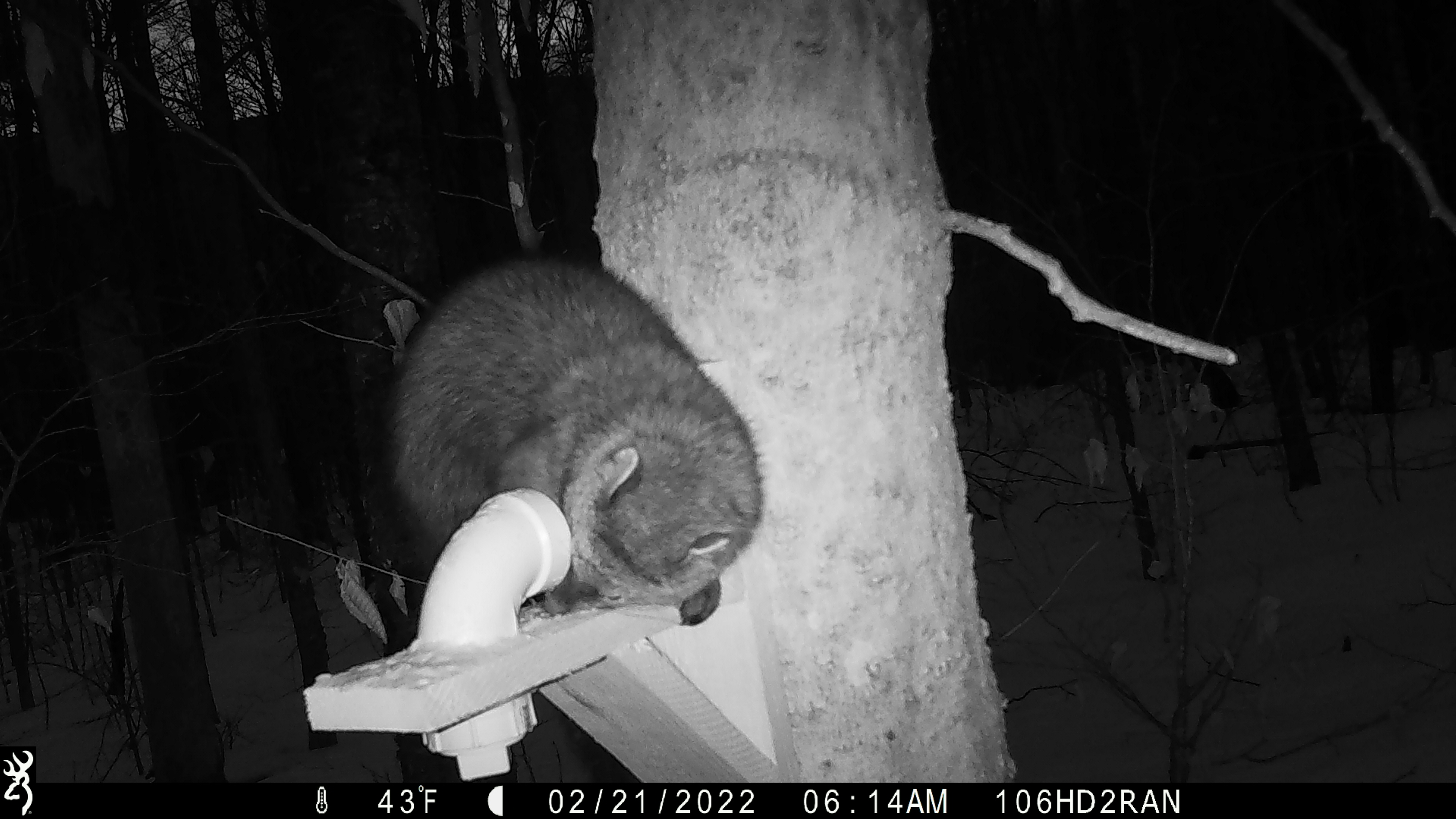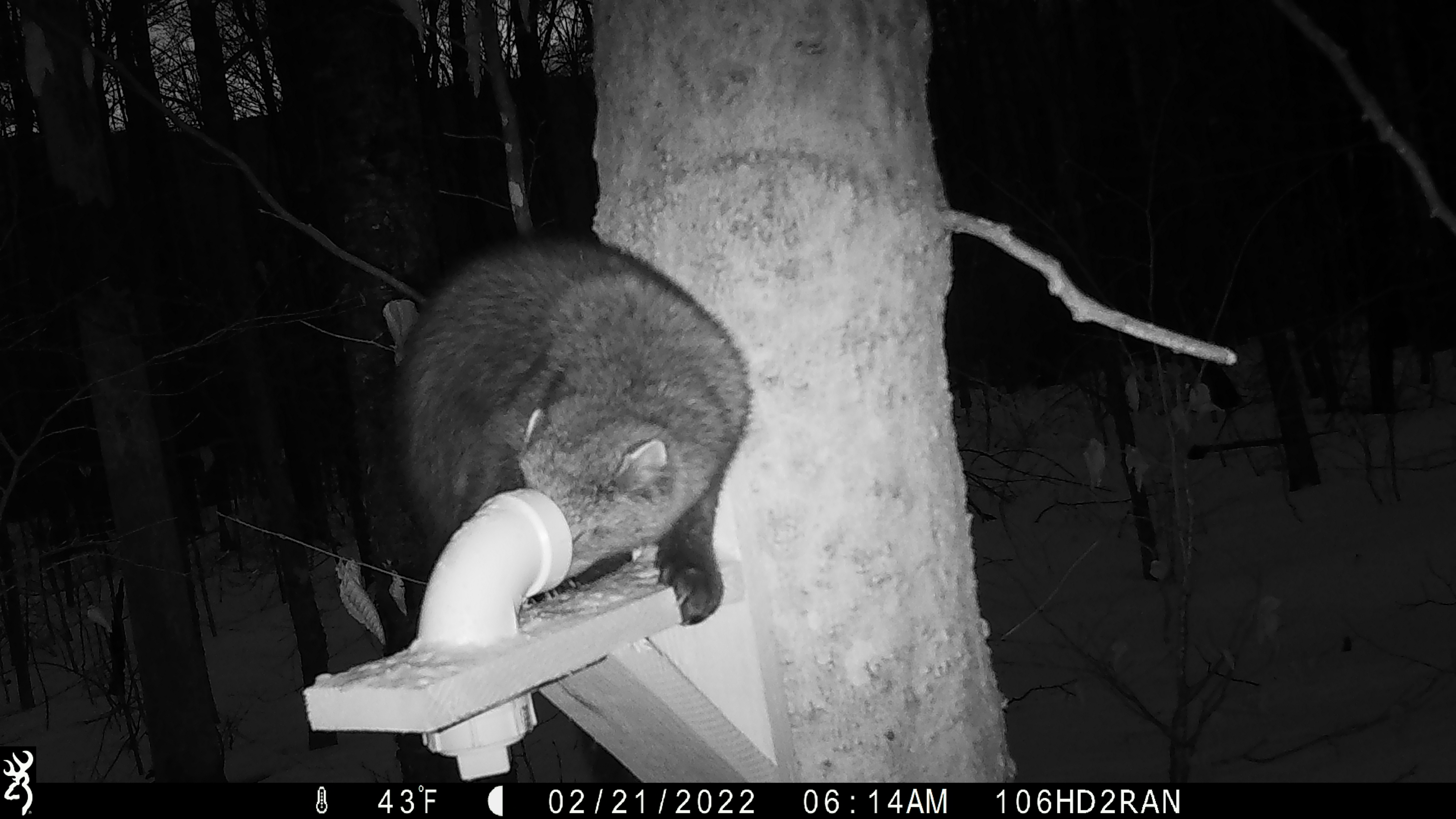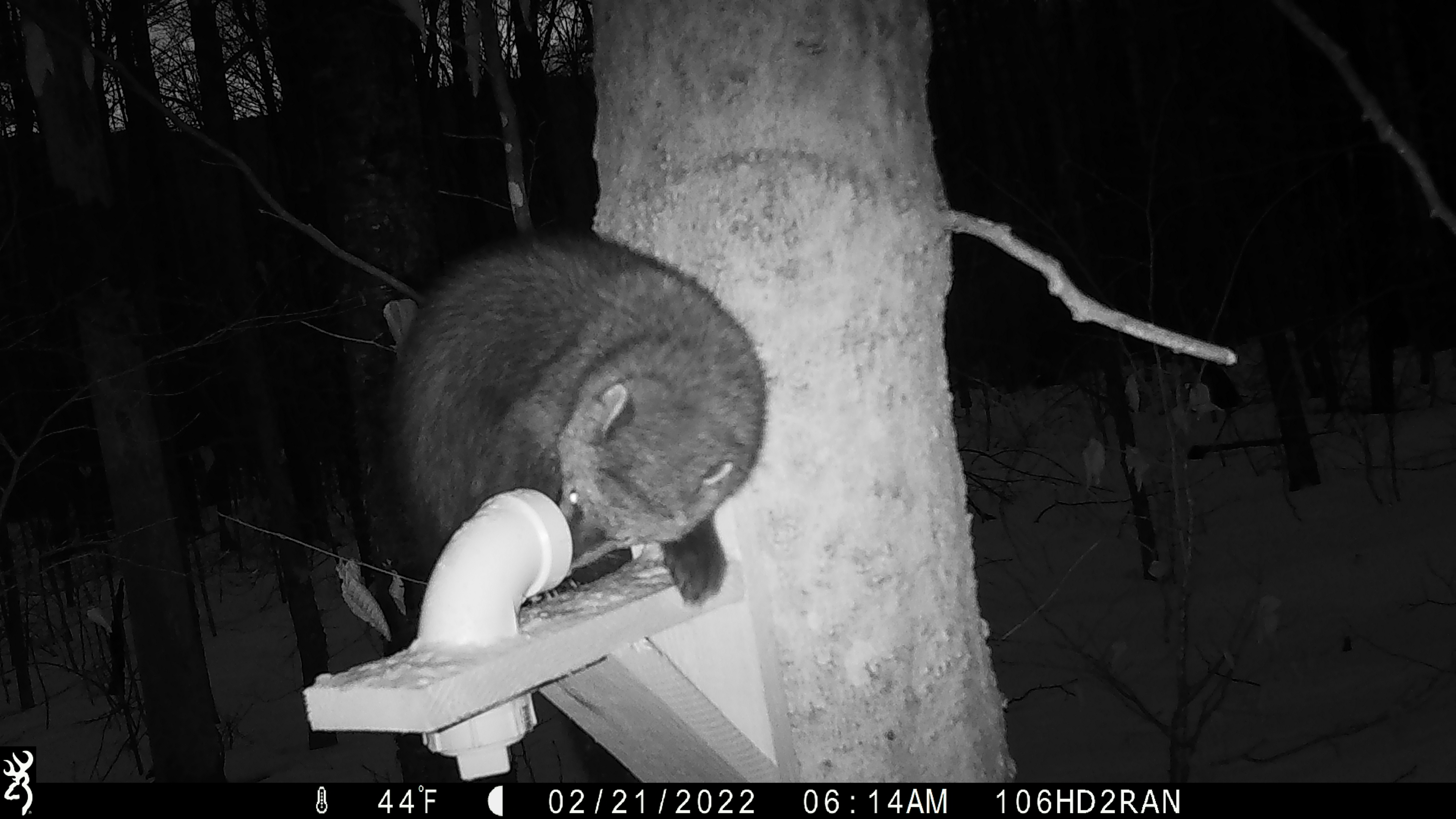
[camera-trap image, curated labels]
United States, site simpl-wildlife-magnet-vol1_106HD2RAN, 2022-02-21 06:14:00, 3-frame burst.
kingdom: Animalia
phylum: Chordata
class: Mammalia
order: Carnivora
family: Mustelidae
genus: Pekania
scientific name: Pekania pennanti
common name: fisher